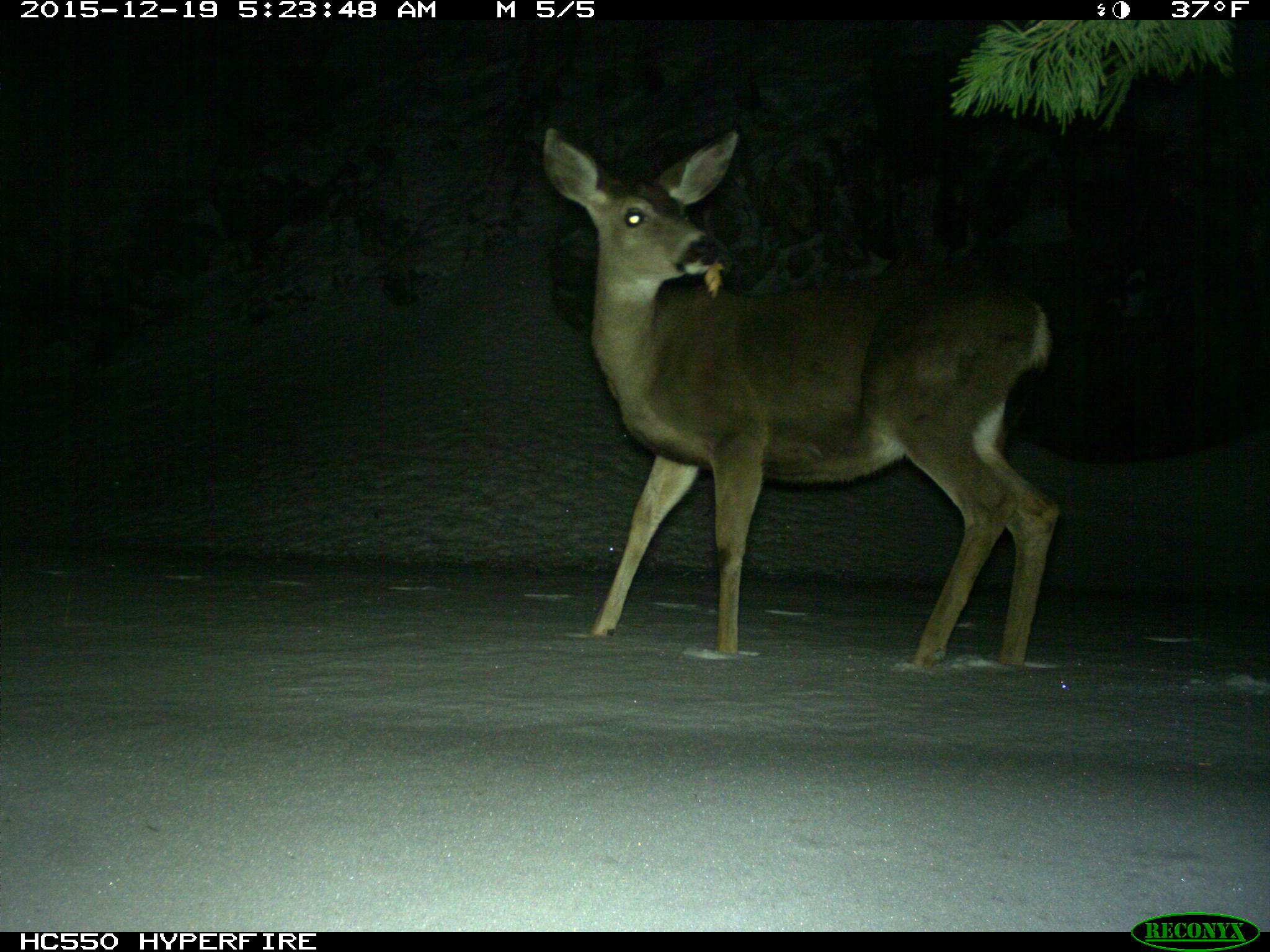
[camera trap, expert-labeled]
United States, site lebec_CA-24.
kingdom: Animalia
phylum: Chordata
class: Mammalia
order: Artiodactyla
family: Cervidae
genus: Odocoileus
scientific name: Odocoileus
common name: deer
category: unidentified deer